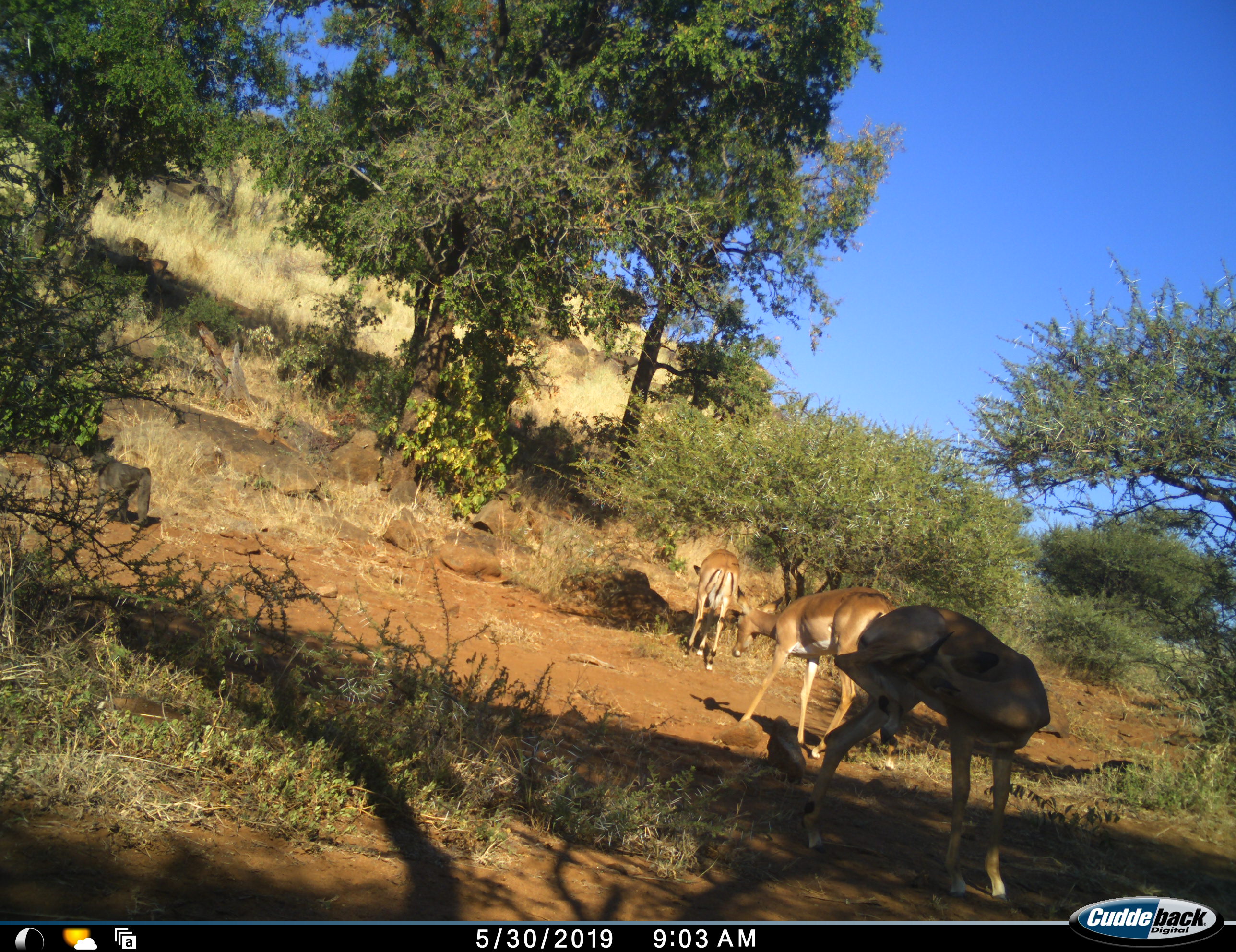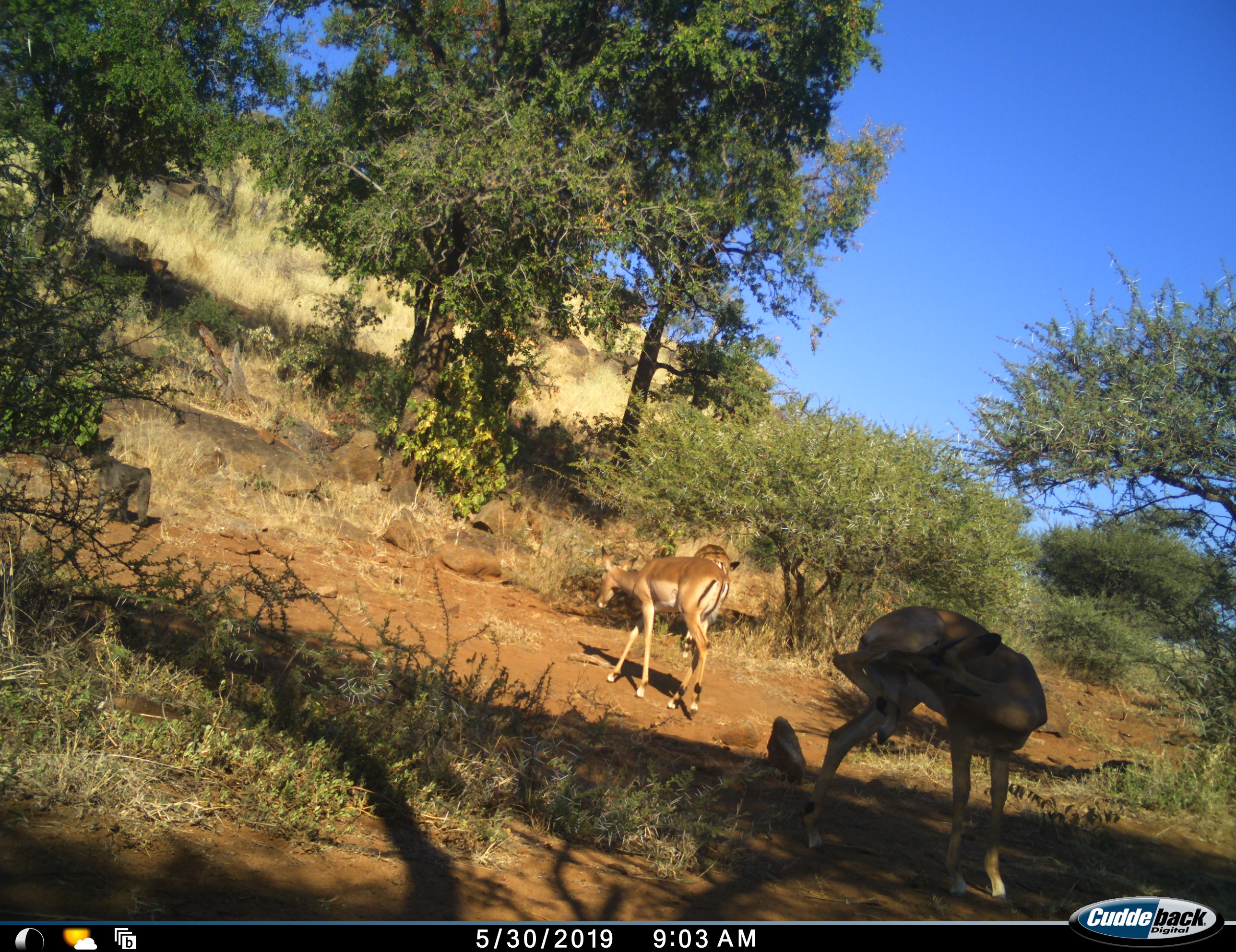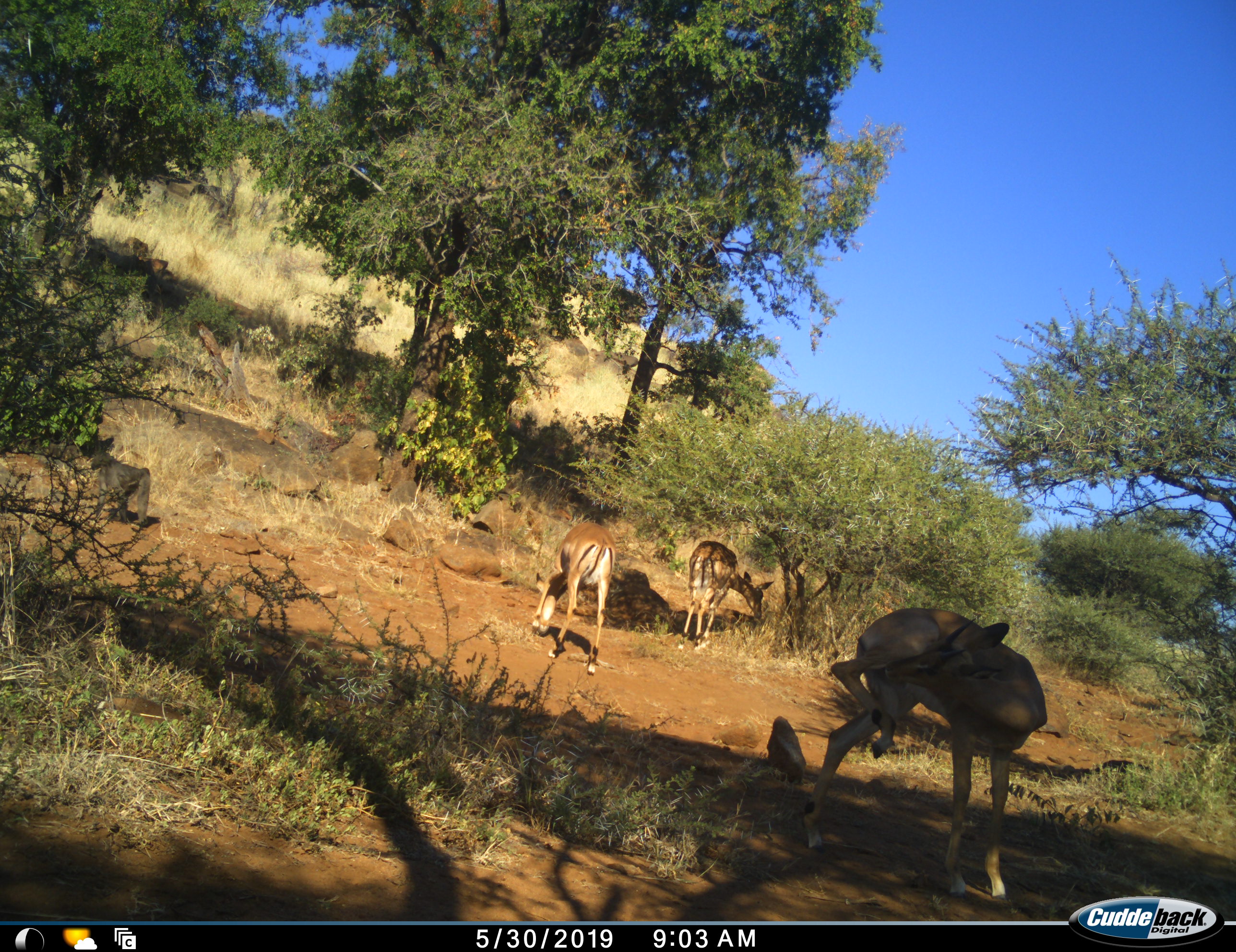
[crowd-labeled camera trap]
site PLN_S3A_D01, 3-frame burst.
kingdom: Animalia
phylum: Chordata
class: Mammalia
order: Artiodactyla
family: Bovidae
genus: Aepyceros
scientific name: Aepyceros melampus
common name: impala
Impala (Aepyceros melampus), count 3. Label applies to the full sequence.